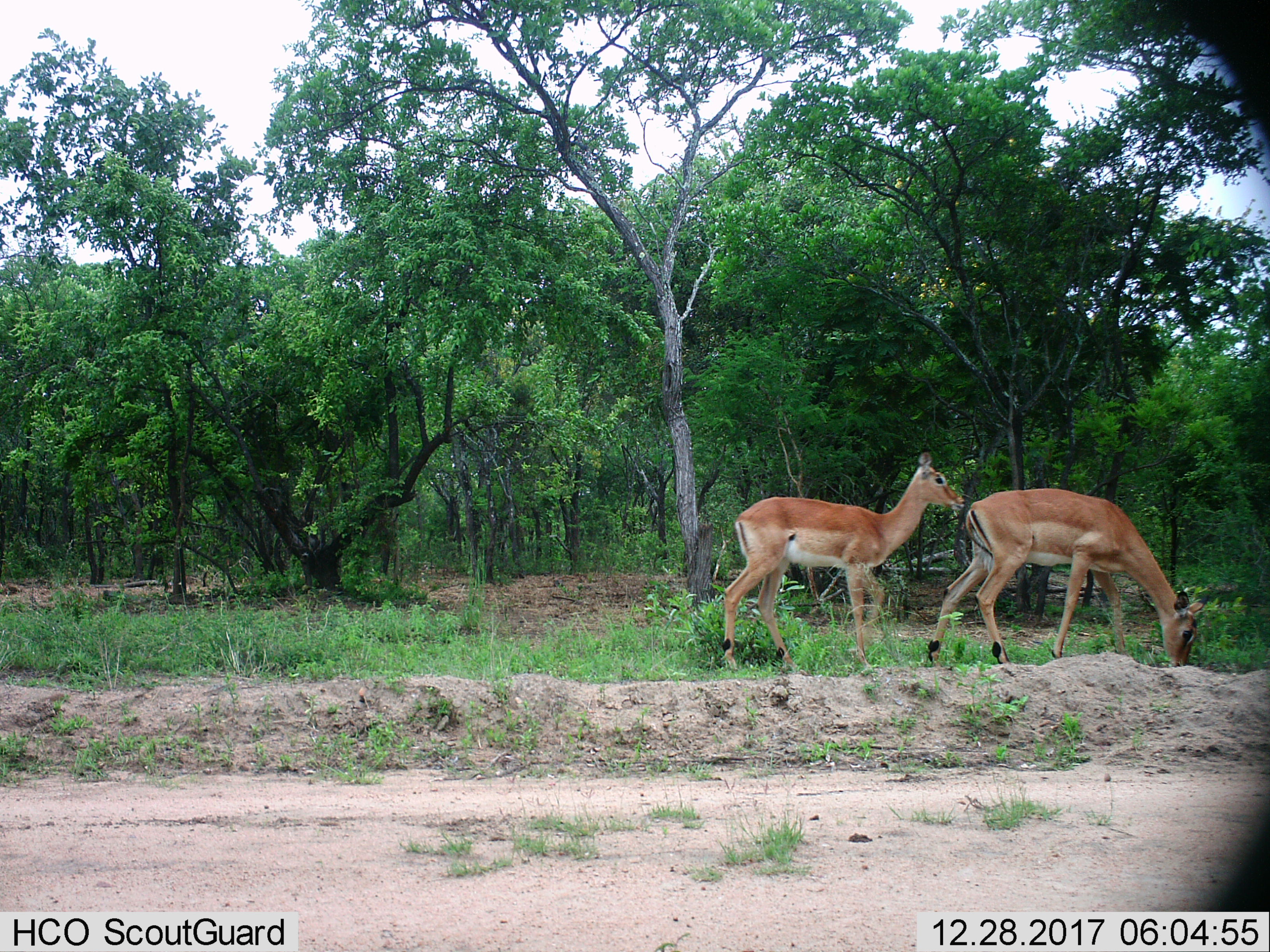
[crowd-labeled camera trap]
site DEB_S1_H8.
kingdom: Animalia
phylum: Chordata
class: Mammalia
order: Artiodactyla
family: Bovidae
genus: Aepyceros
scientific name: Aepyceros melampus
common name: impala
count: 2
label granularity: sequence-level